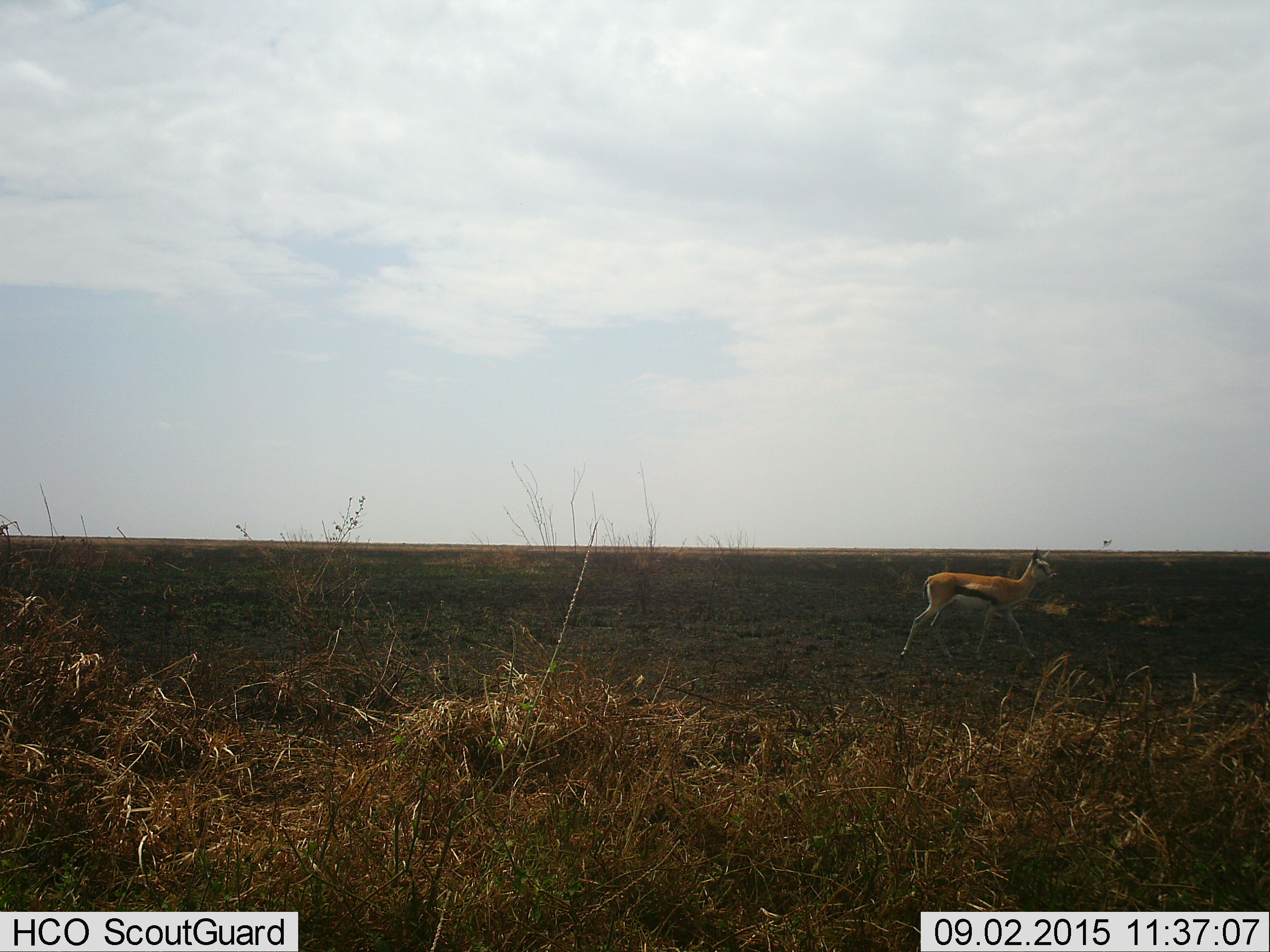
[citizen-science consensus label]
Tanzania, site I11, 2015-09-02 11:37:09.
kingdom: Animalia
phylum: Chordata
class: Mammalia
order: Artiodactyla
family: Bovidae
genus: Eudorcas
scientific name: Eudorcas thomsonii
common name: thomson's gazelle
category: gazellethomsons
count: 1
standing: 25%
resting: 0%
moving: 88%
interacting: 0%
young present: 12%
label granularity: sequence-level